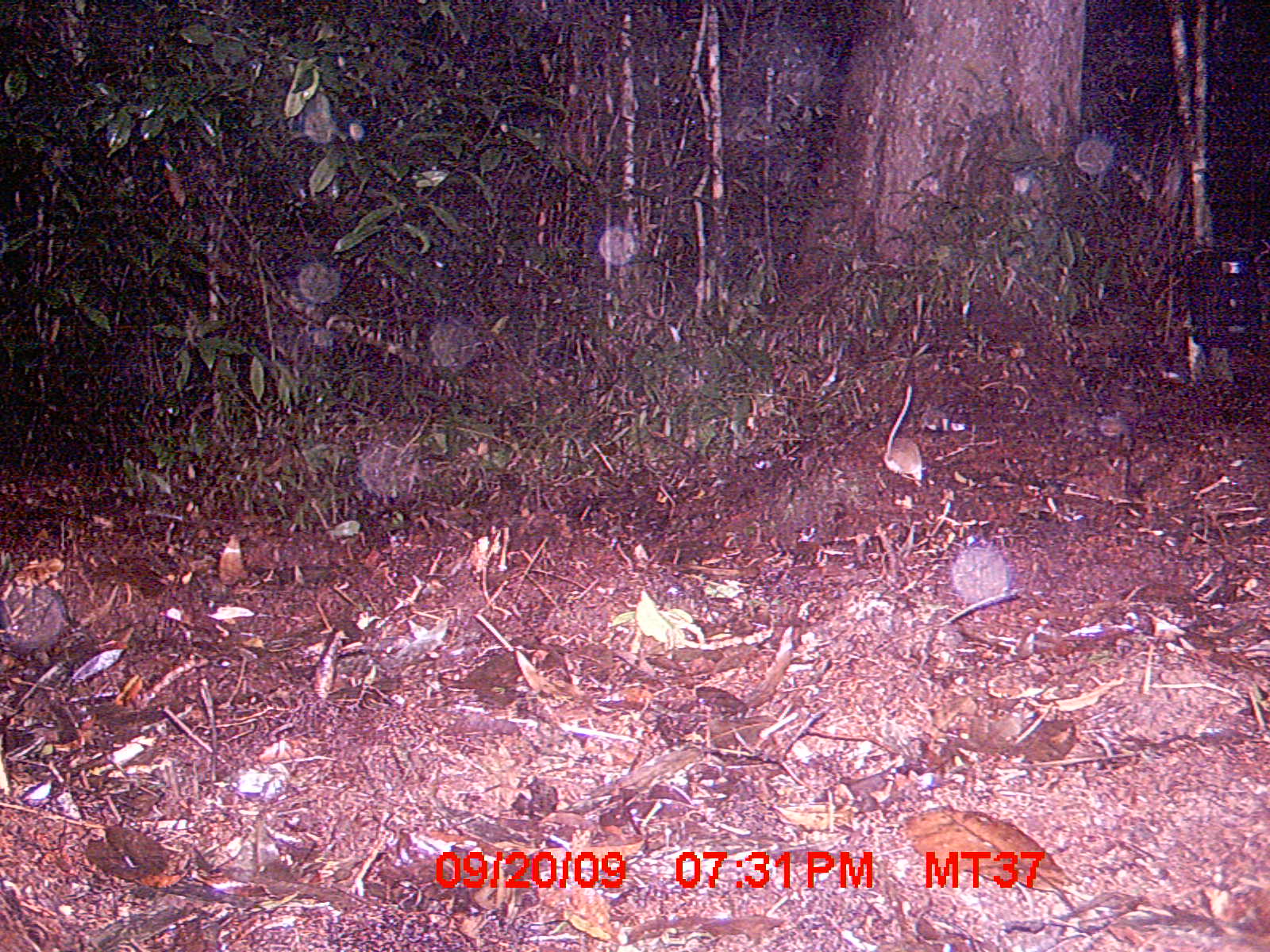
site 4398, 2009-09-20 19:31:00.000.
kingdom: Animalia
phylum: Chordata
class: Mammalia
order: Rodentia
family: Nesomyidae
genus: Eliurus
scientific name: Eliurus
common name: eliurus rat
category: eliurus sp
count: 1